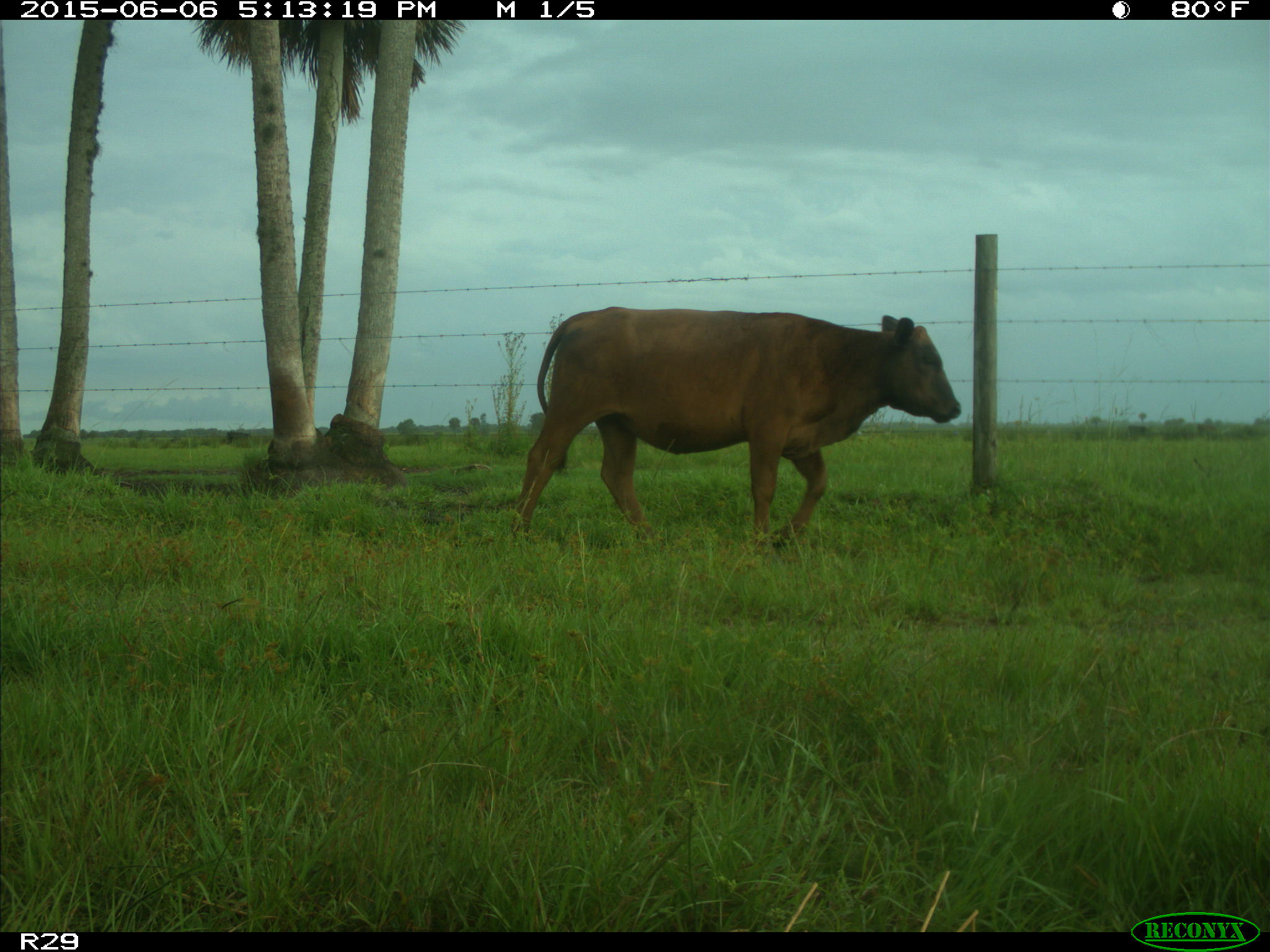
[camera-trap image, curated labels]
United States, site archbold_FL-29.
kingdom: Animalia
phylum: Chordata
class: Mammalia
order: Artiodactyla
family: Bovidae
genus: Bos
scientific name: Bos taurus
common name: domestic cow